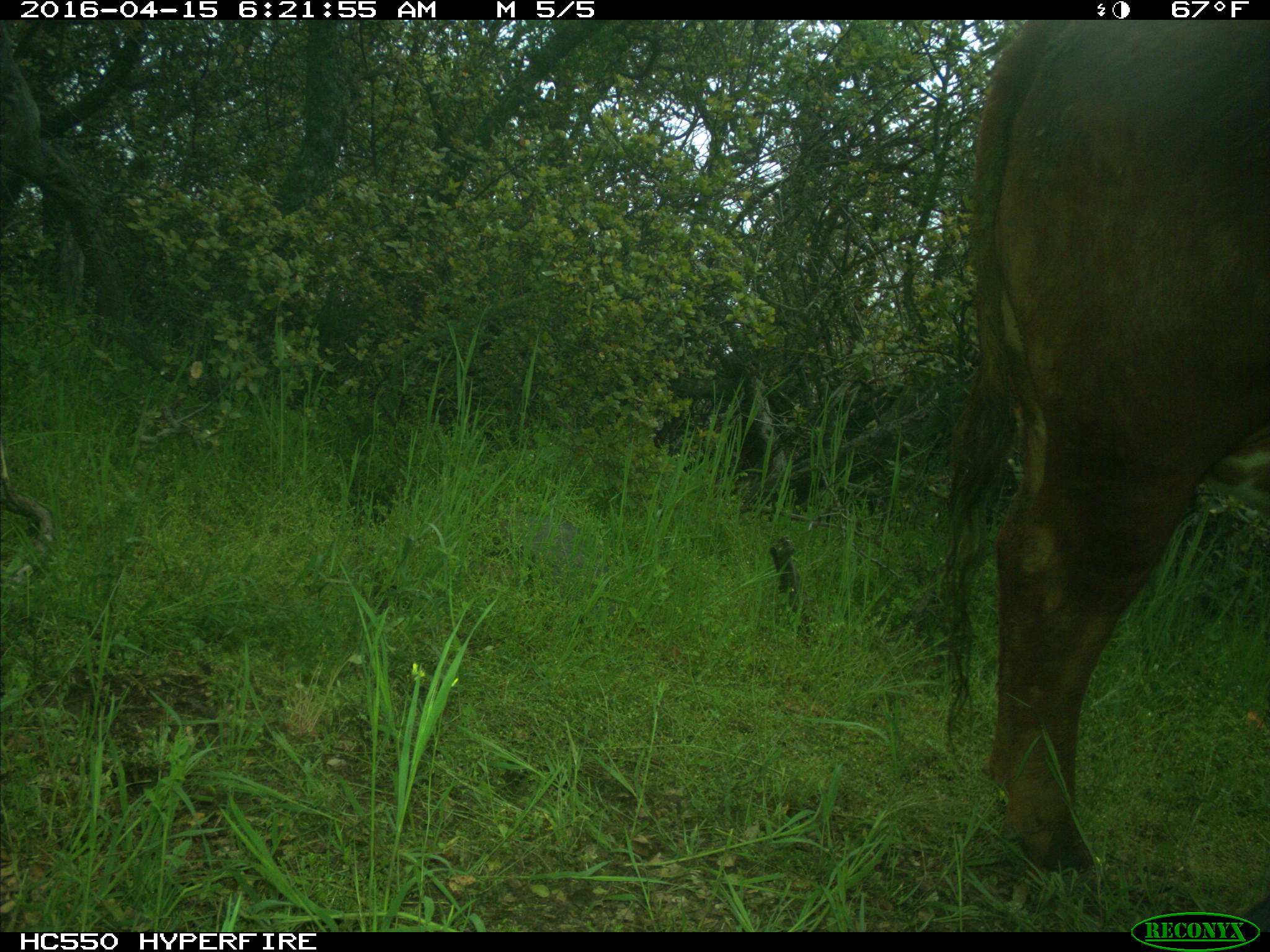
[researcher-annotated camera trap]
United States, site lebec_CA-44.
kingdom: Animalia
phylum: Chordata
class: Mammalia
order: Artiodactyla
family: Bovidae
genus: Bos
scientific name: Bos taurus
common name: domestic cow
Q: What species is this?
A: Bos taurus (domestic cow).